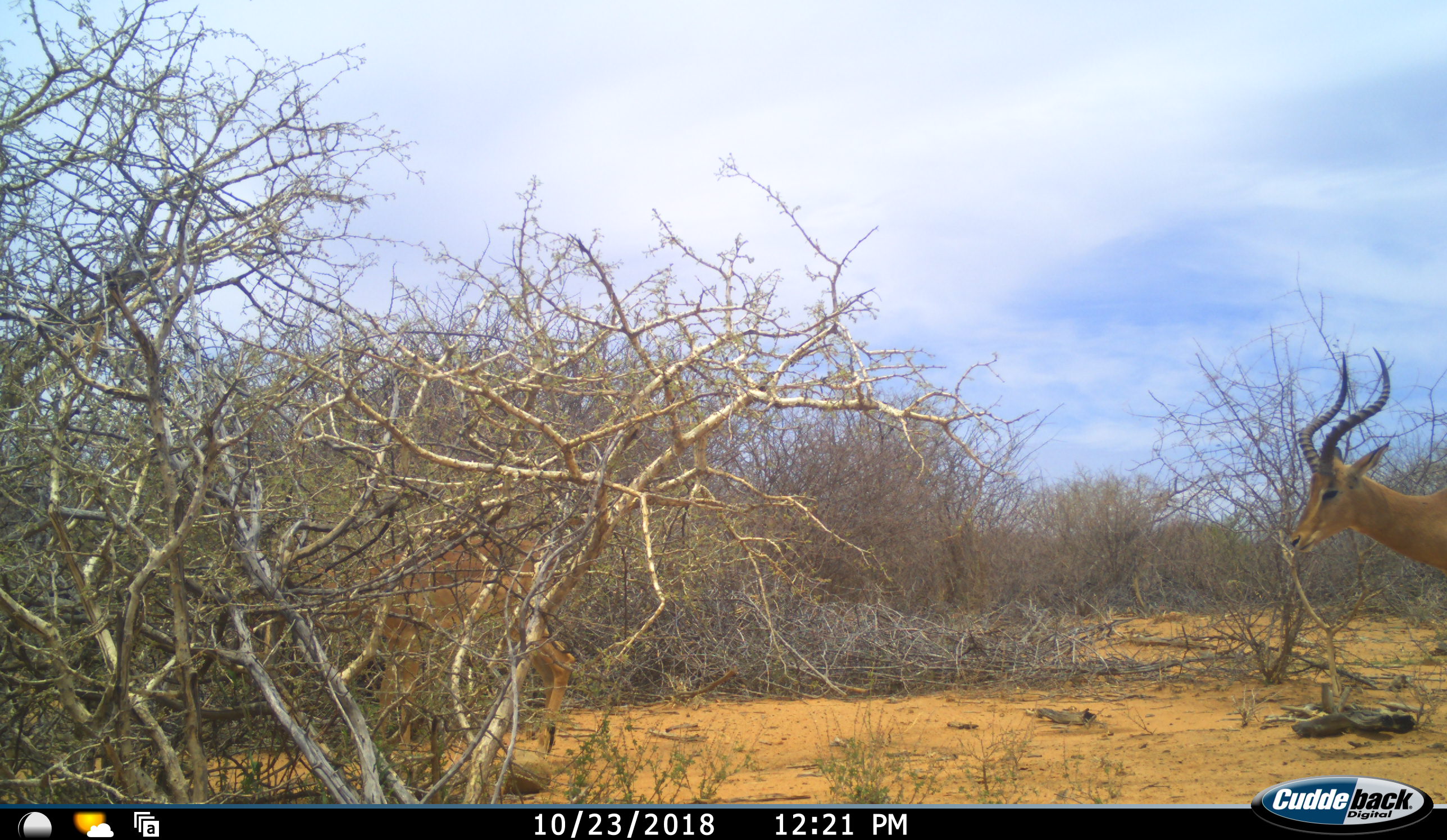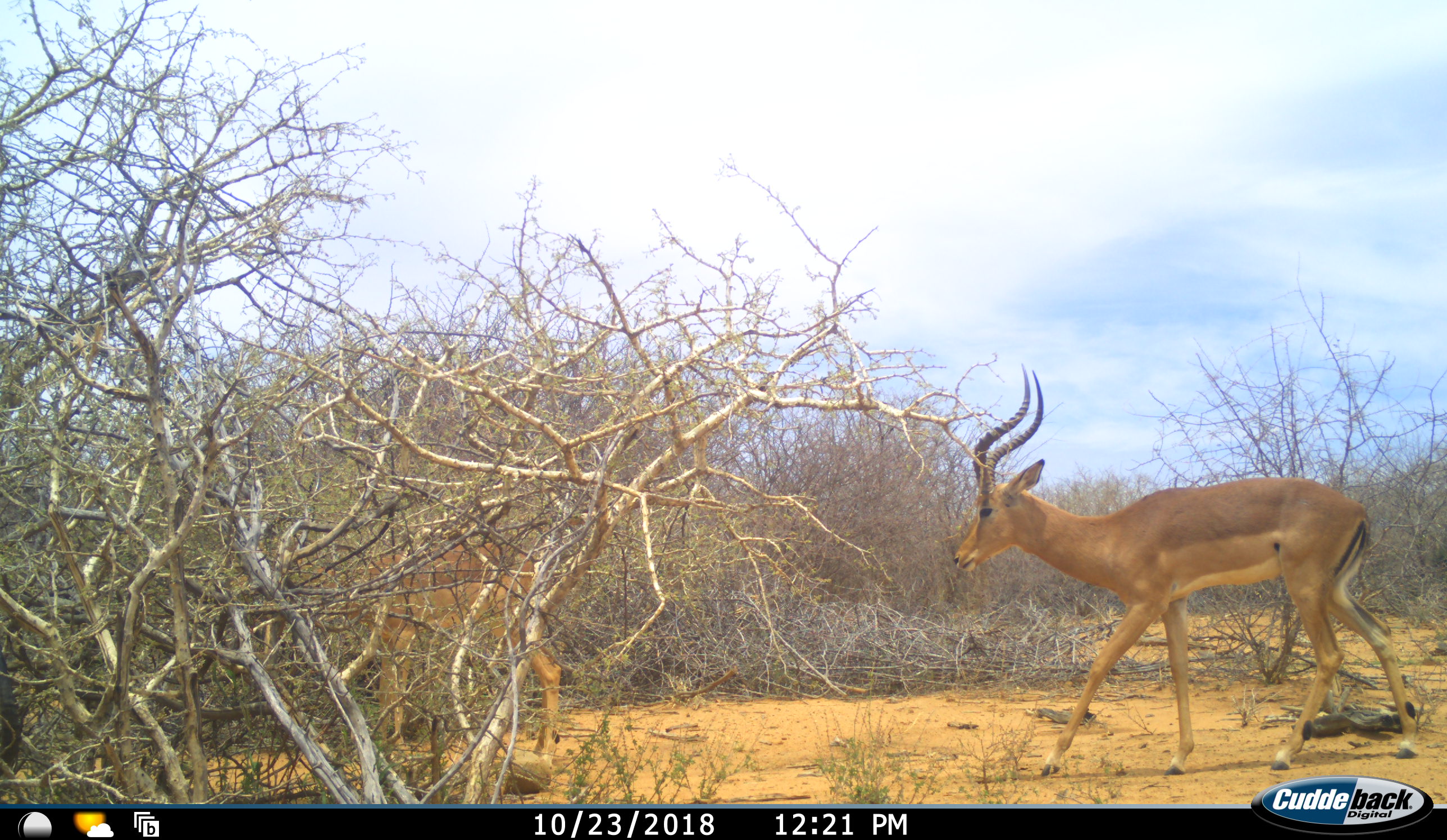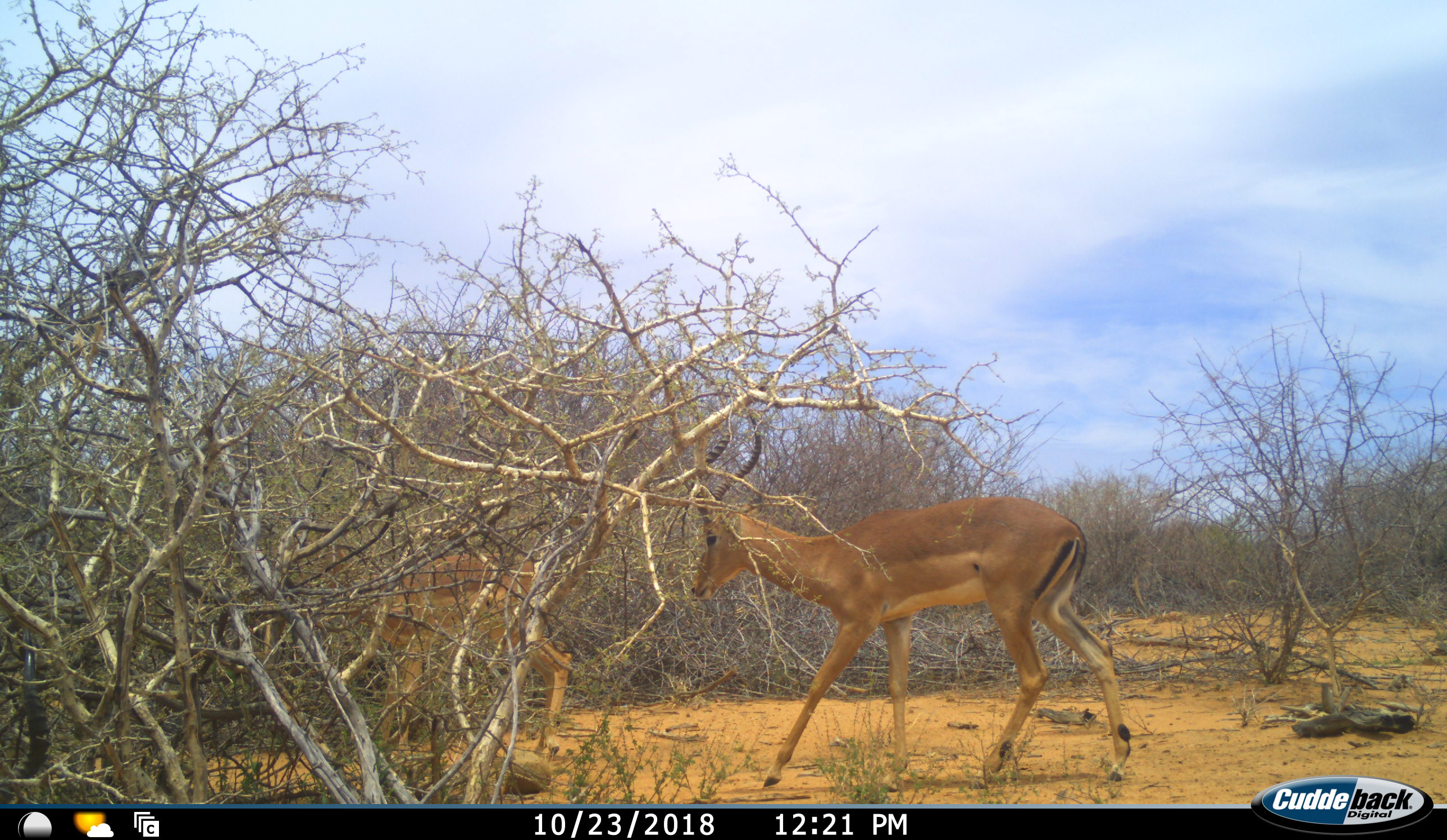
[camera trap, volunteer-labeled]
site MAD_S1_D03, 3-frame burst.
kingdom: Animalia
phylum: Chordata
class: Mammalia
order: Artiodactyla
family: Bovidae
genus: Aepyceros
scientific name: Aepyceros melampus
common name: impala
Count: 2.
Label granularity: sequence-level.